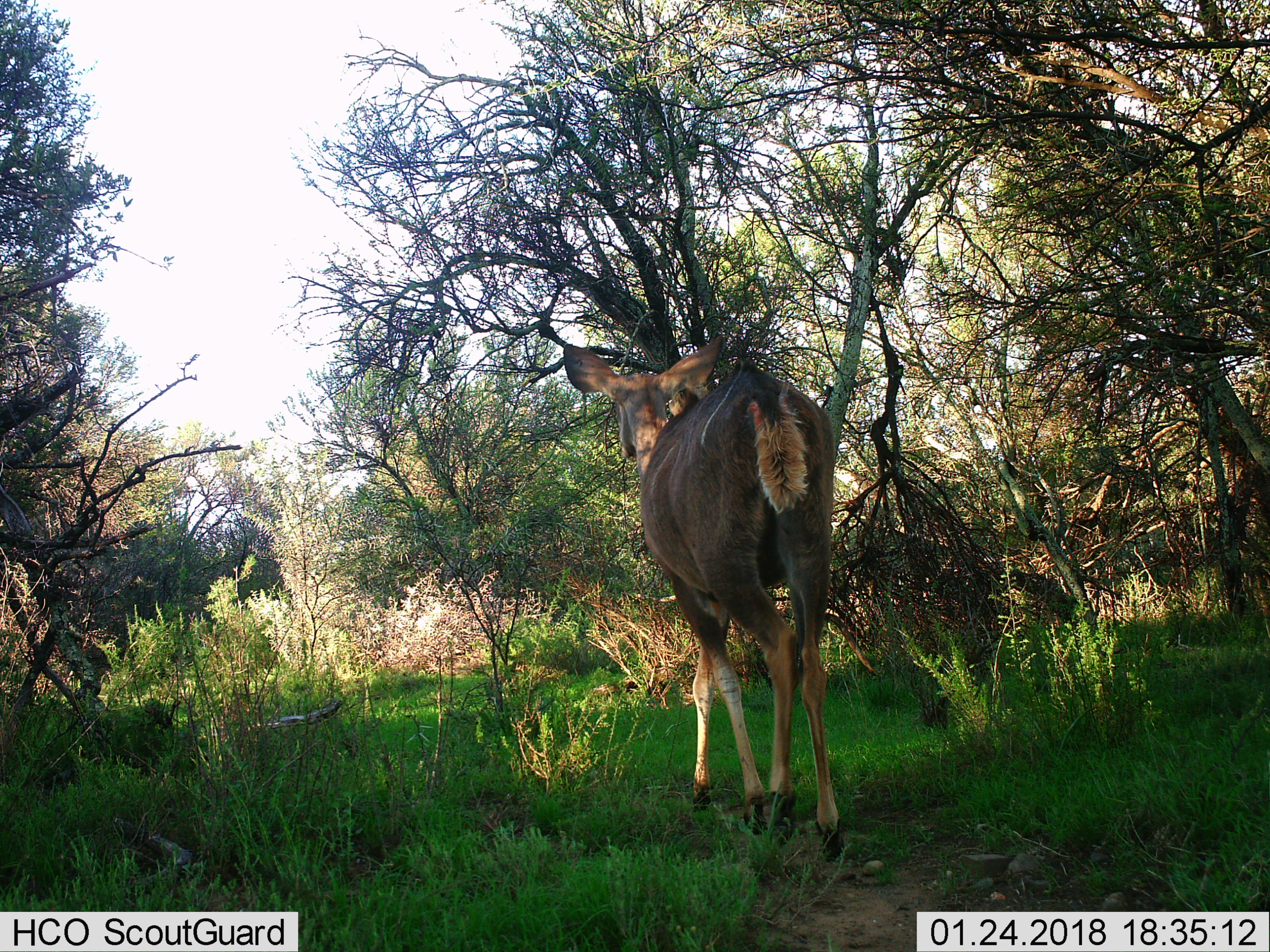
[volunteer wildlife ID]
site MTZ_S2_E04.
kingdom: Animalia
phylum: Chordata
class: Mammalia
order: Artiodactyla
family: Bovidae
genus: Tragelaphus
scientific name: Tragelaphus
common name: kudu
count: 1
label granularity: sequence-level